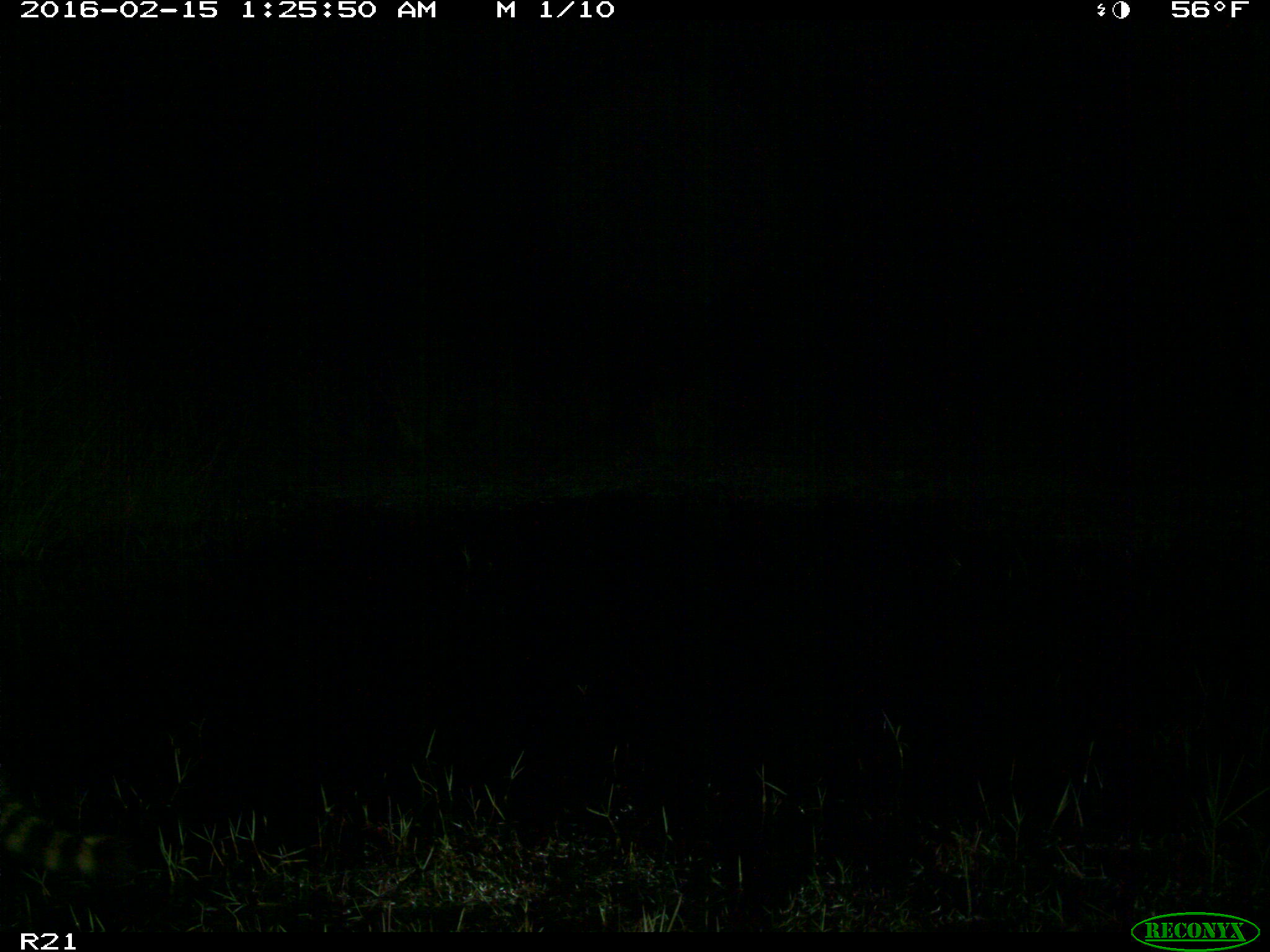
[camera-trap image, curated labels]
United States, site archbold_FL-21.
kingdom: Animalia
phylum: Chordata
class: Mammalia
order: Carnivora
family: Procyonidae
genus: Procyon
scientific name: Procyon lotor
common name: common raccoon